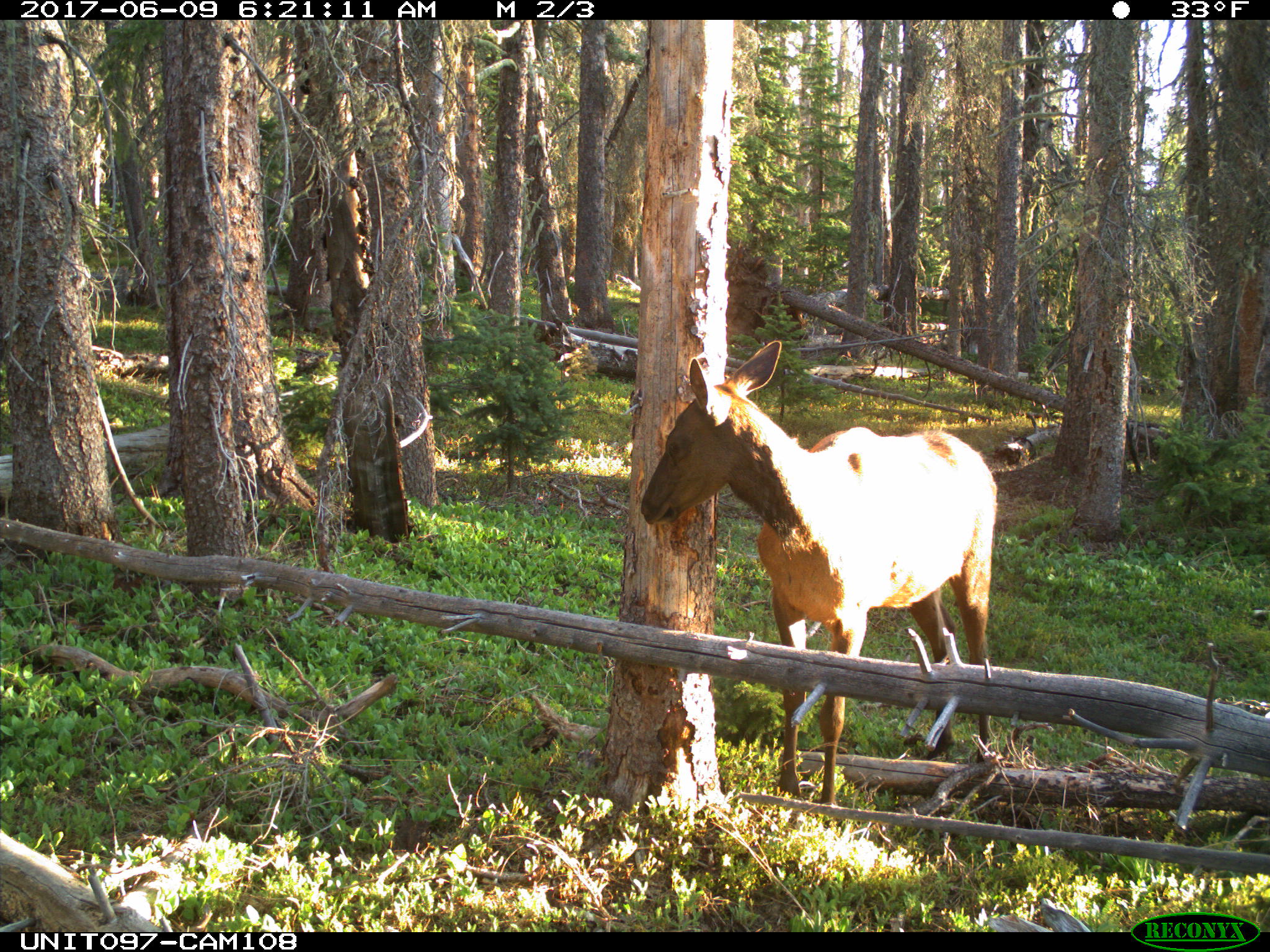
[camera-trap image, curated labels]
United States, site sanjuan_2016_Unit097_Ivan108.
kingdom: Animalia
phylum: Chordata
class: Mammalia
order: Artiodactyla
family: Cervidae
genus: Cervus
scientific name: Cervus elaphus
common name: red deer